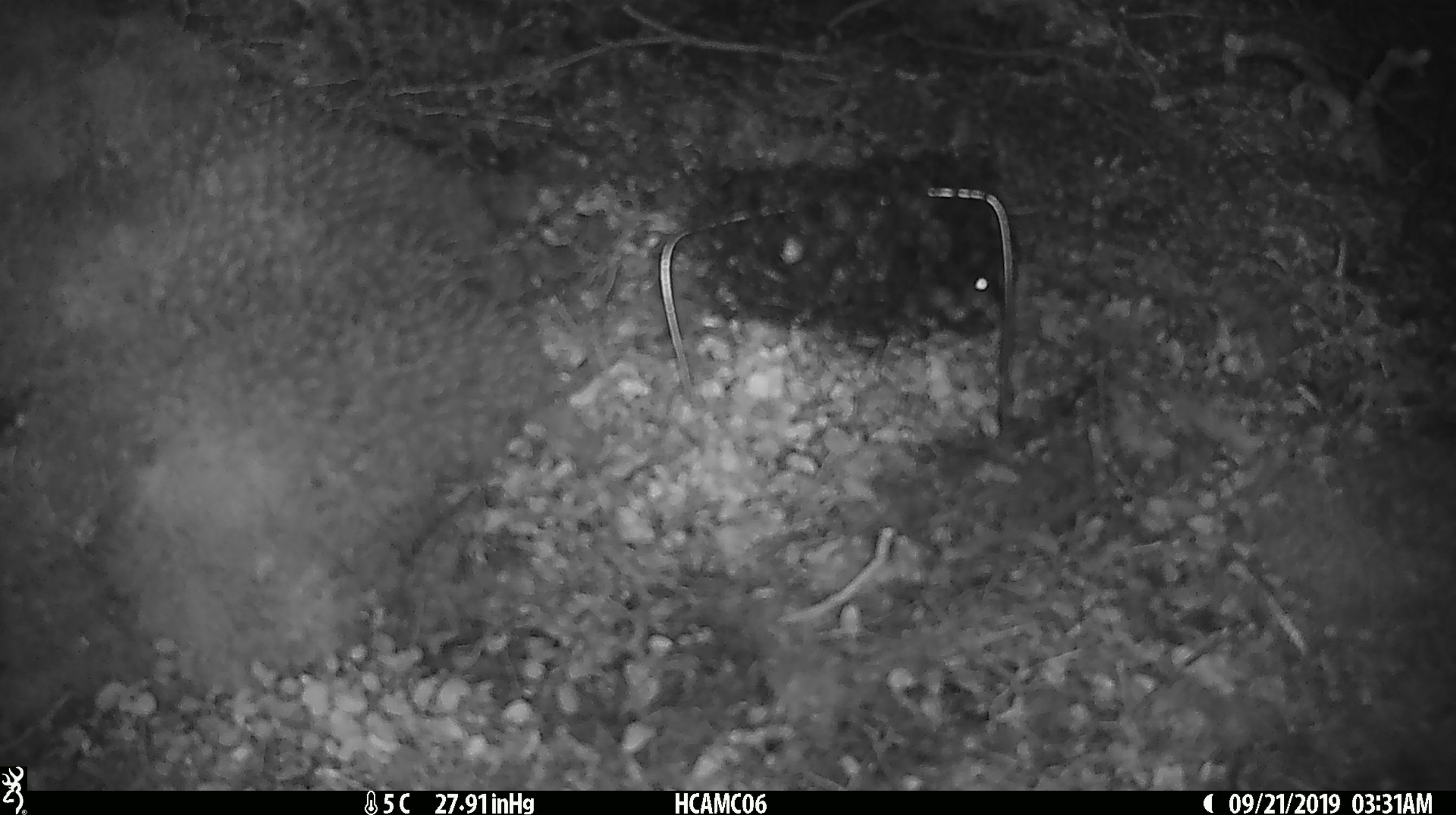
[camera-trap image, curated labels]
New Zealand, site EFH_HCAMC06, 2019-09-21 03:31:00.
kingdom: Animalia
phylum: Chordata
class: Mammalia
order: Rodentia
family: Muridae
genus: Mus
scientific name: Mus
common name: mouse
Mouse (Mus).